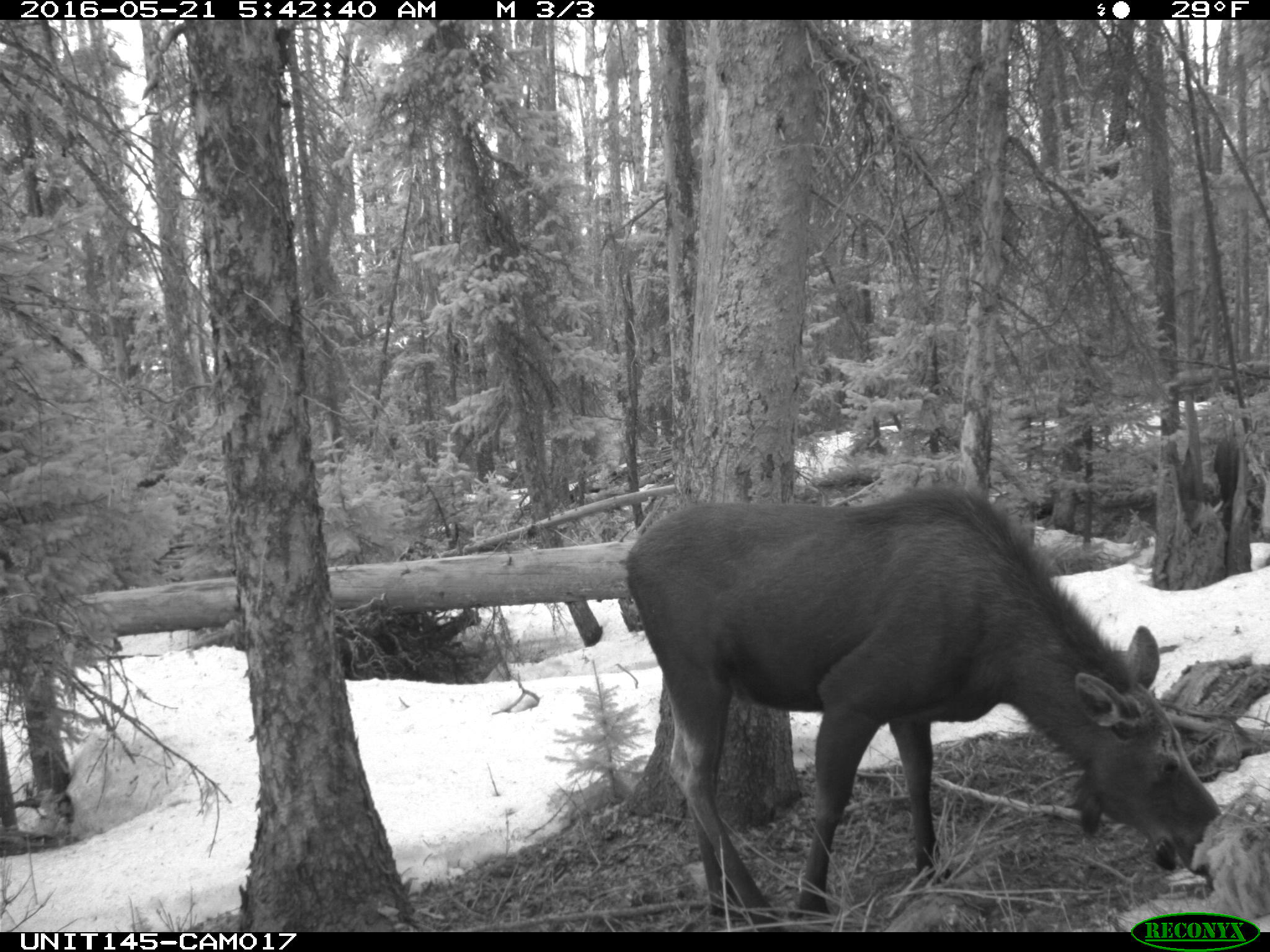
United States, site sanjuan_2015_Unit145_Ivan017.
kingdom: Animalia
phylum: Chordata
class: Mammalia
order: Artiodactyla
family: Cervidae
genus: Alces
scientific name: Alces alces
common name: moose